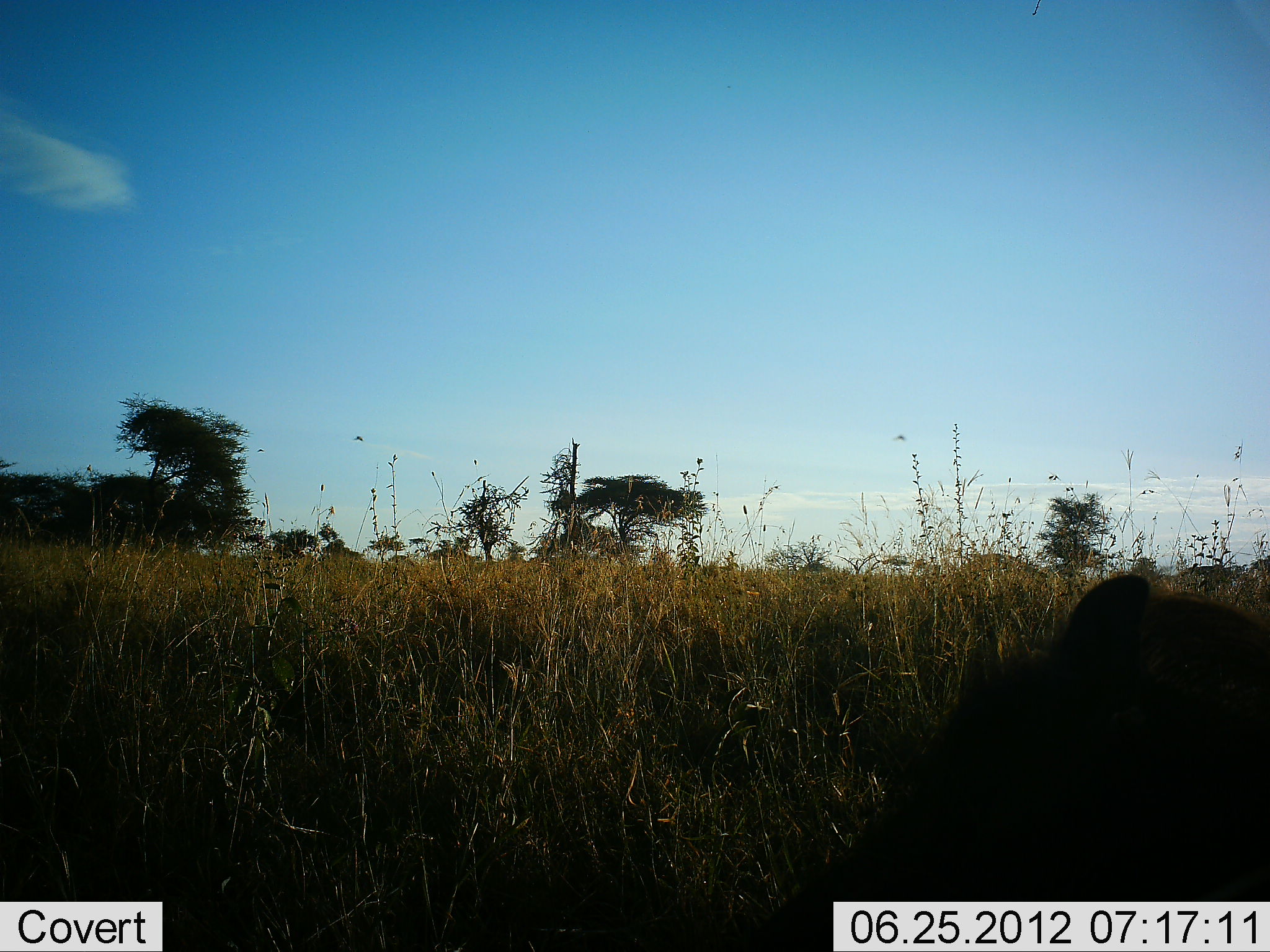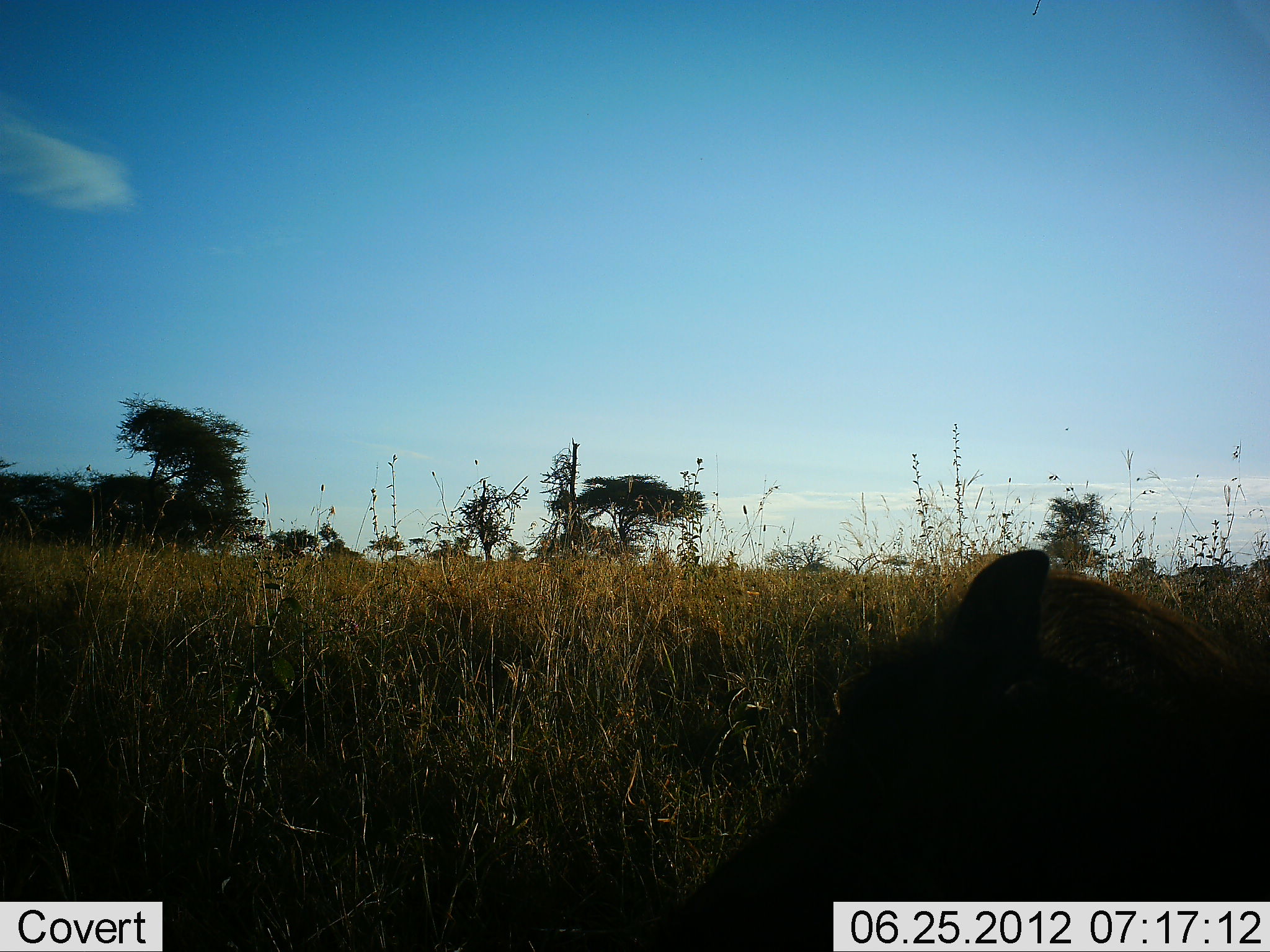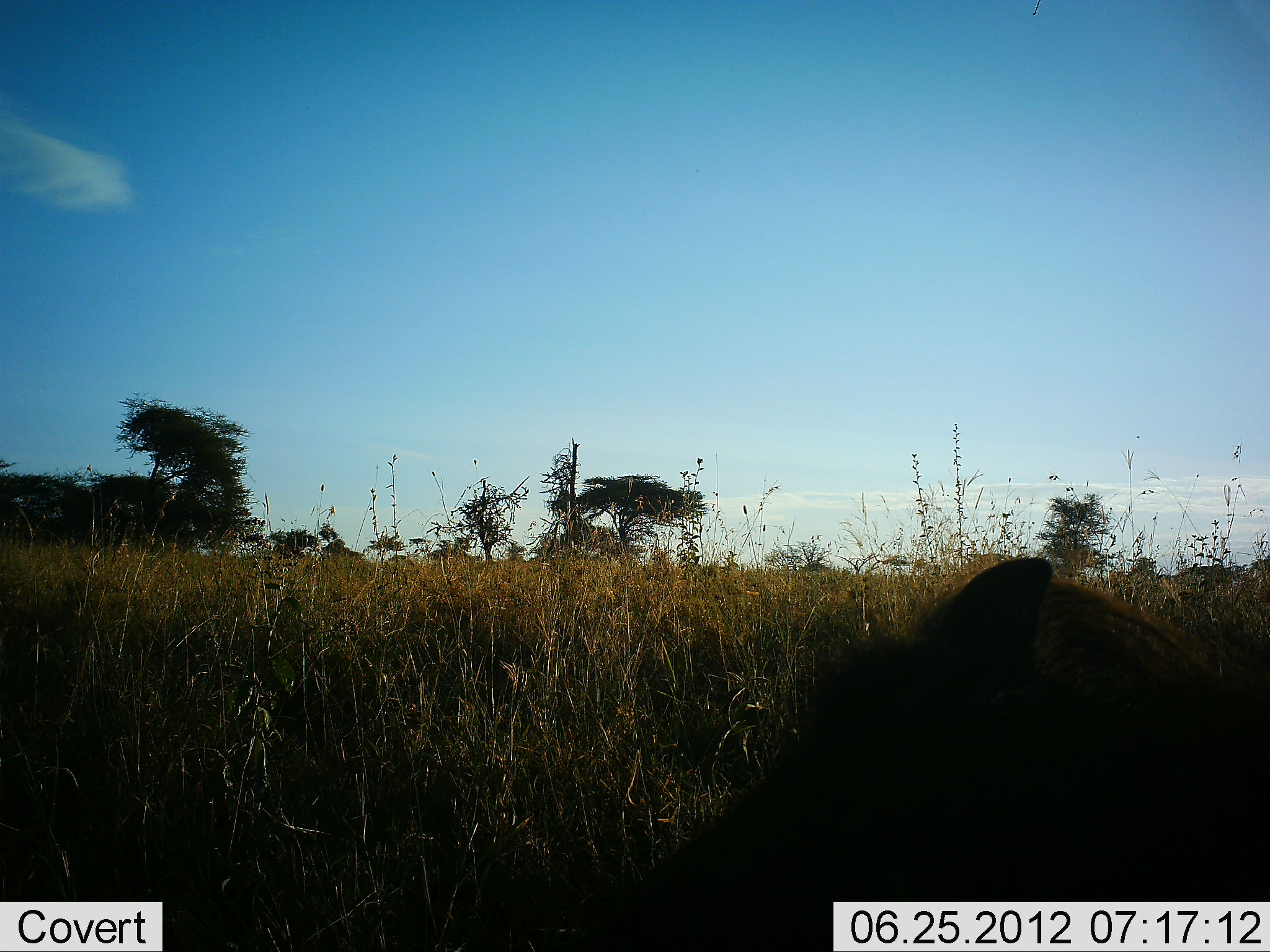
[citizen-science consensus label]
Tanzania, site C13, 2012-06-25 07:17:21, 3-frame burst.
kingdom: Animalia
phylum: Chordata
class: Mammalia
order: Artiodactyla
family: Suidae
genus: Phacochoerus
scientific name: Phacochoerus africanus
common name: warthog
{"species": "warthog (Phacochoerus africanus)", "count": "1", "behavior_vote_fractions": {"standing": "20%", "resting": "50%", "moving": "30%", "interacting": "0%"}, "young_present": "0%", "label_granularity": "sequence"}